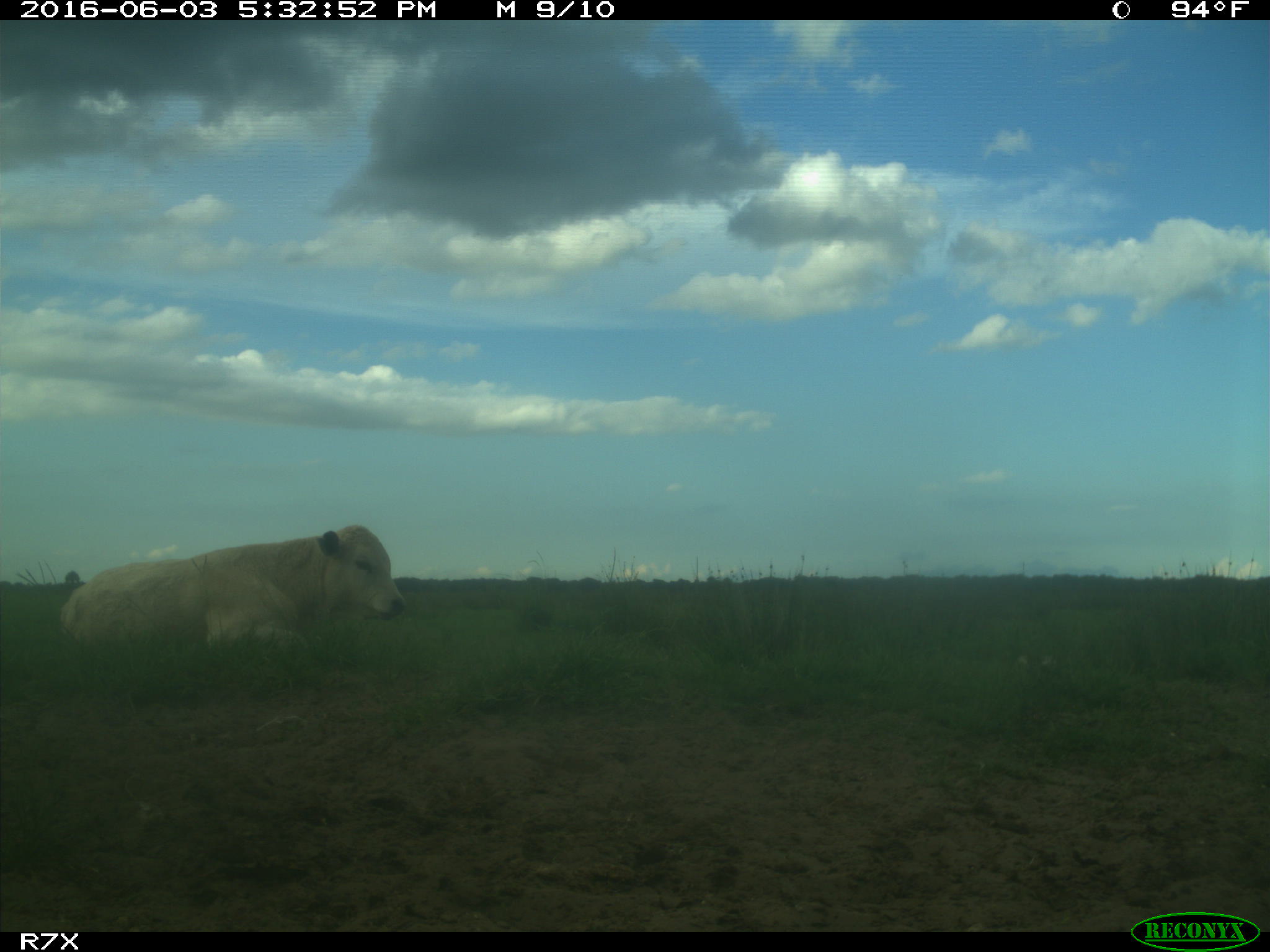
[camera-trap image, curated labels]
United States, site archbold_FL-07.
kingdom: Animalia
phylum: Chordata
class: Mammalia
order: Artiodactyla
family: Bovidae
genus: Bos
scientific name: Bos taurus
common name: domestic cow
Bos taurus (domestic cow).